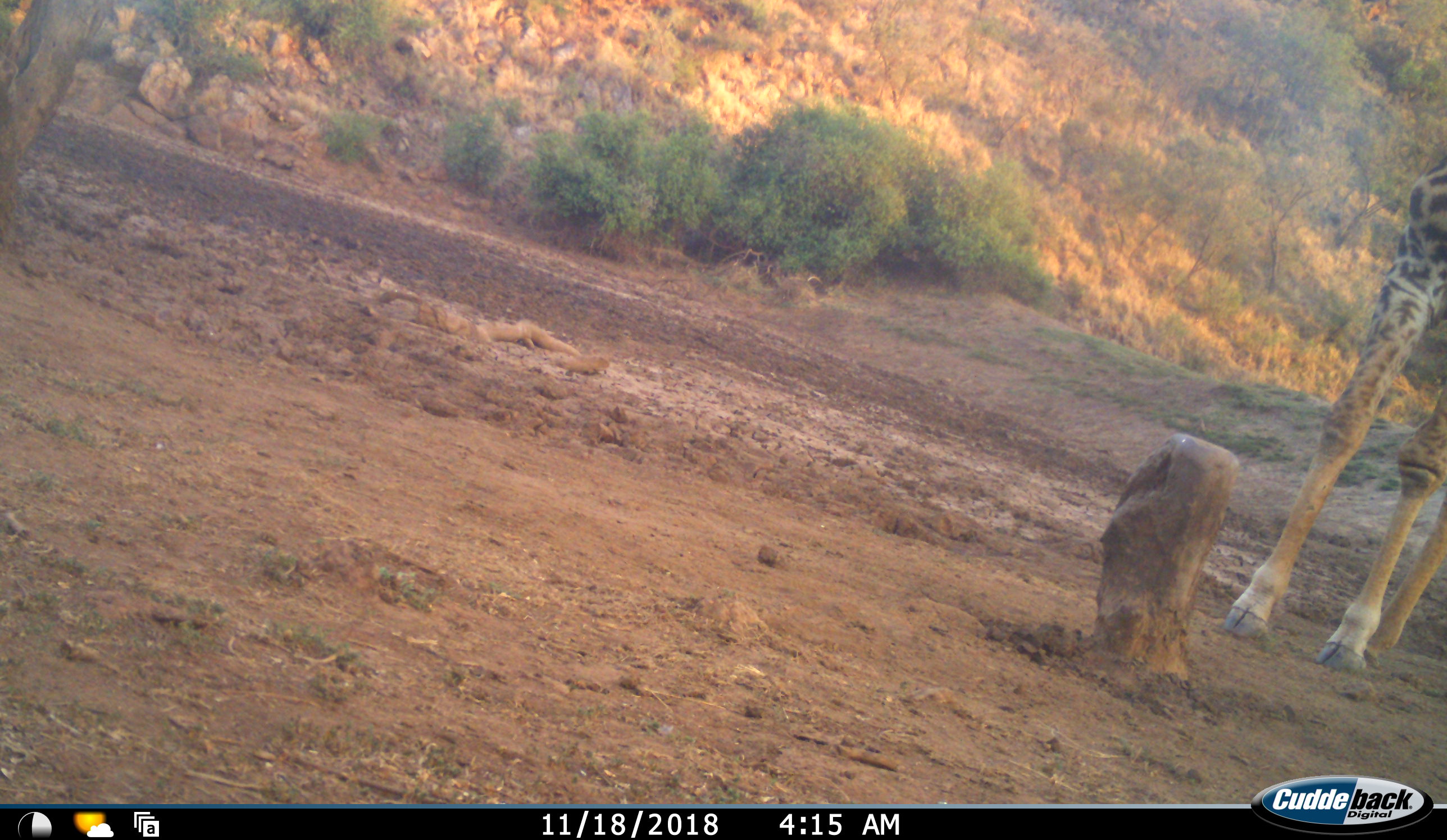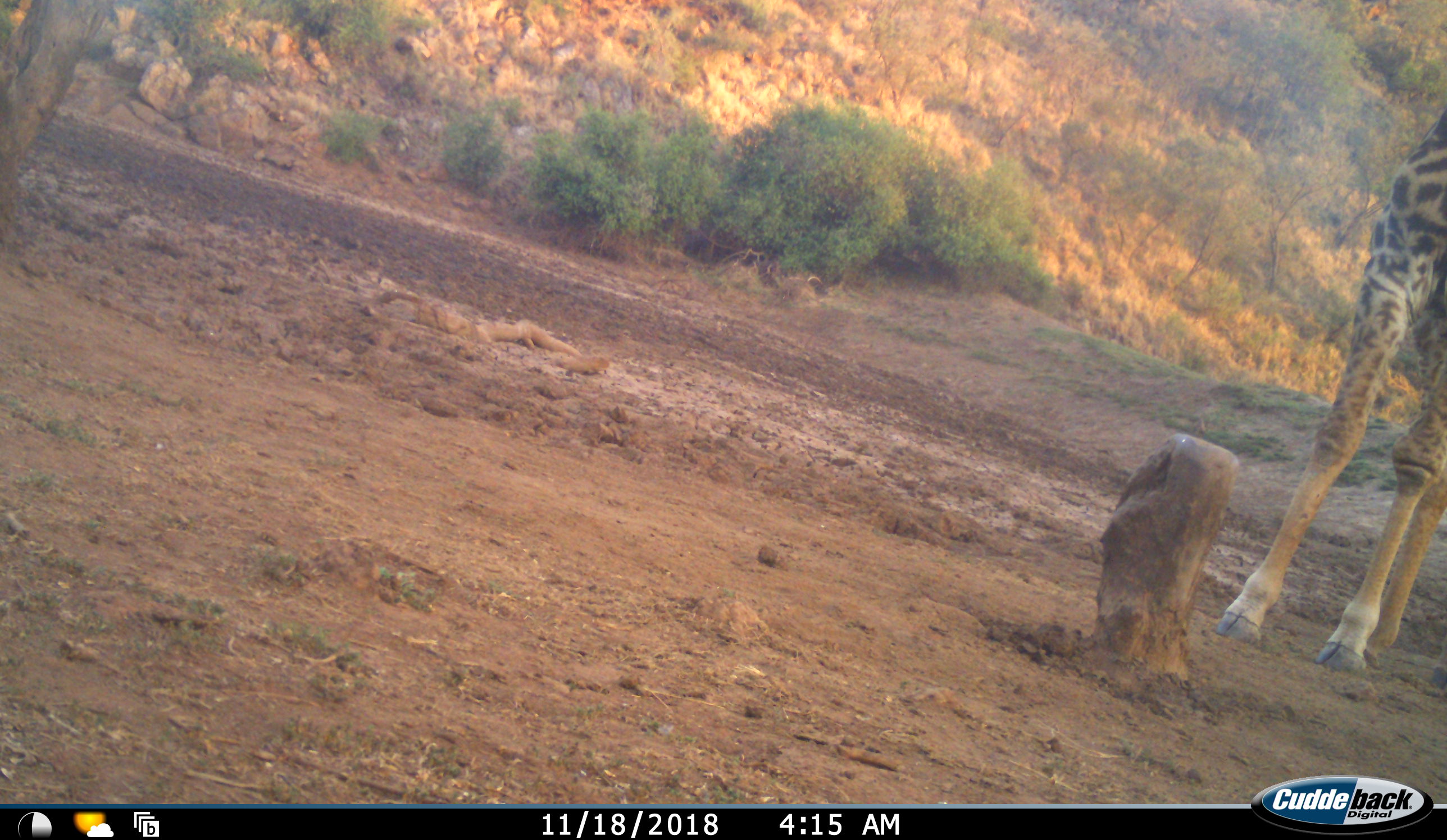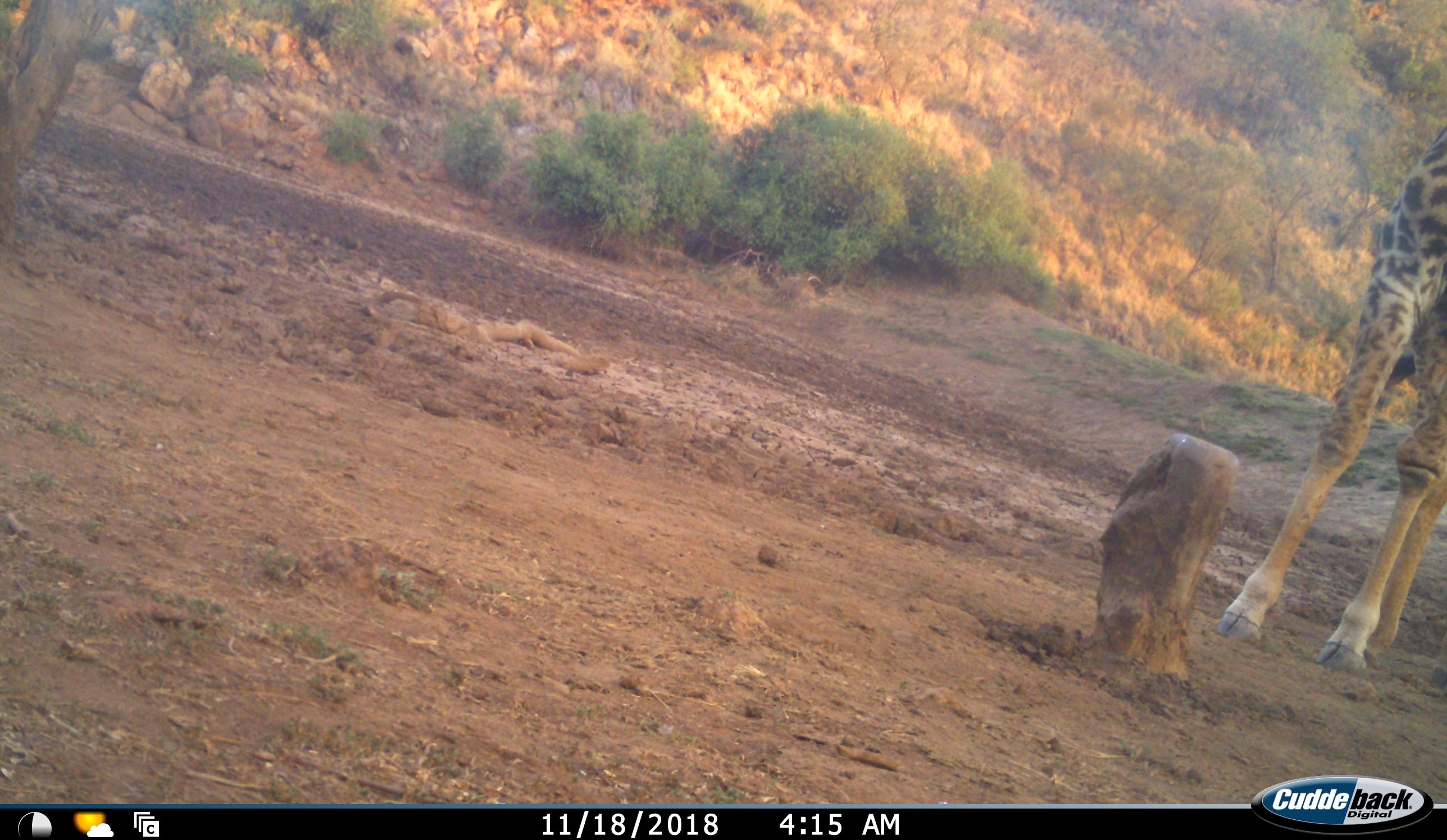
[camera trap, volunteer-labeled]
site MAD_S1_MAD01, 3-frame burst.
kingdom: Animalia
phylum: Chordata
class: Mammalia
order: Artiodactyla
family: Giraffidae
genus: Giraffa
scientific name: Giraffa camelopardalis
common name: giraffe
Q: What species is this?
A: Giraffe (Giraffa camelopardalis).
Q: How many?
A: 1.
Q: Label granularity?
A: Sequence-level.